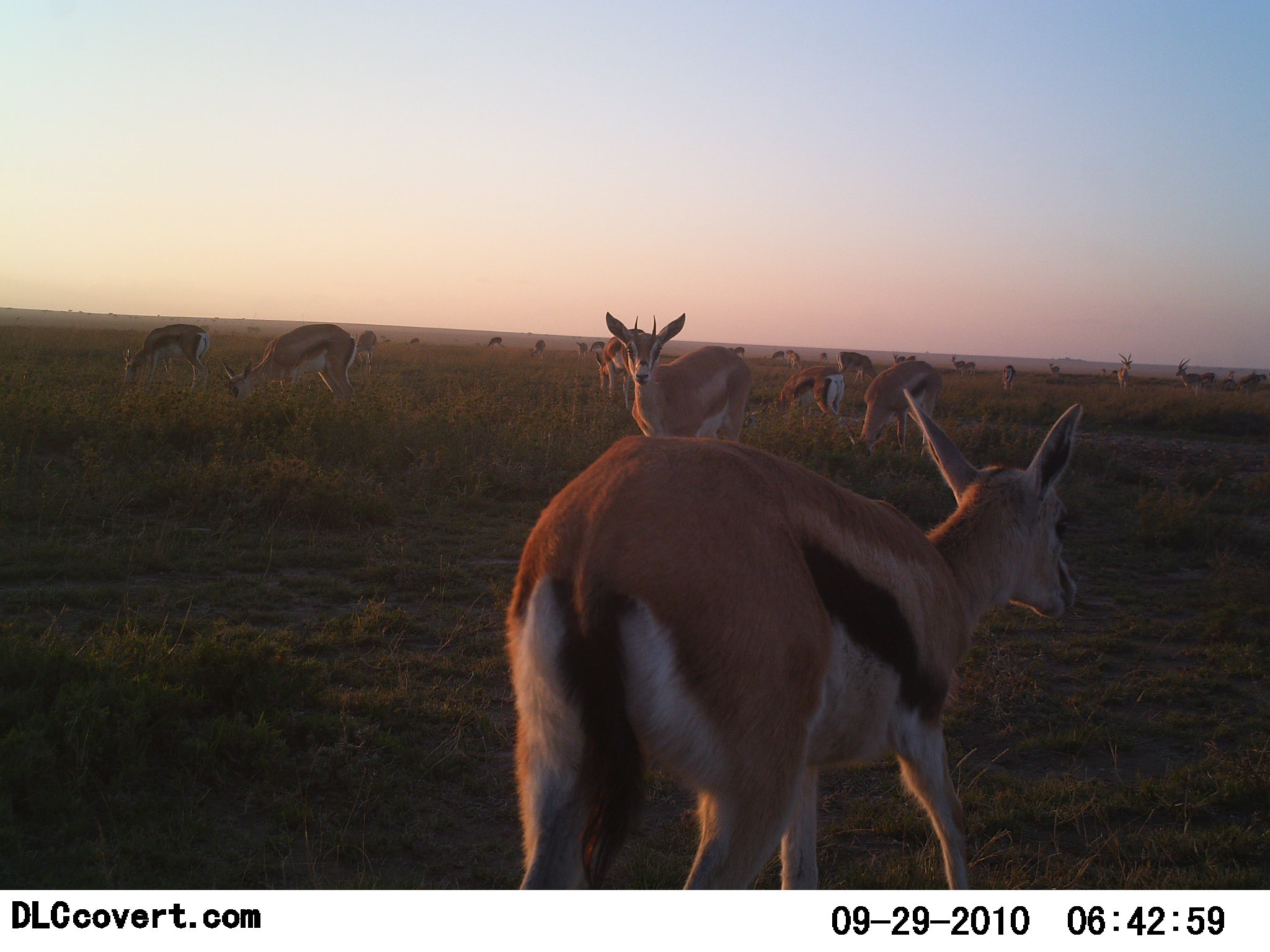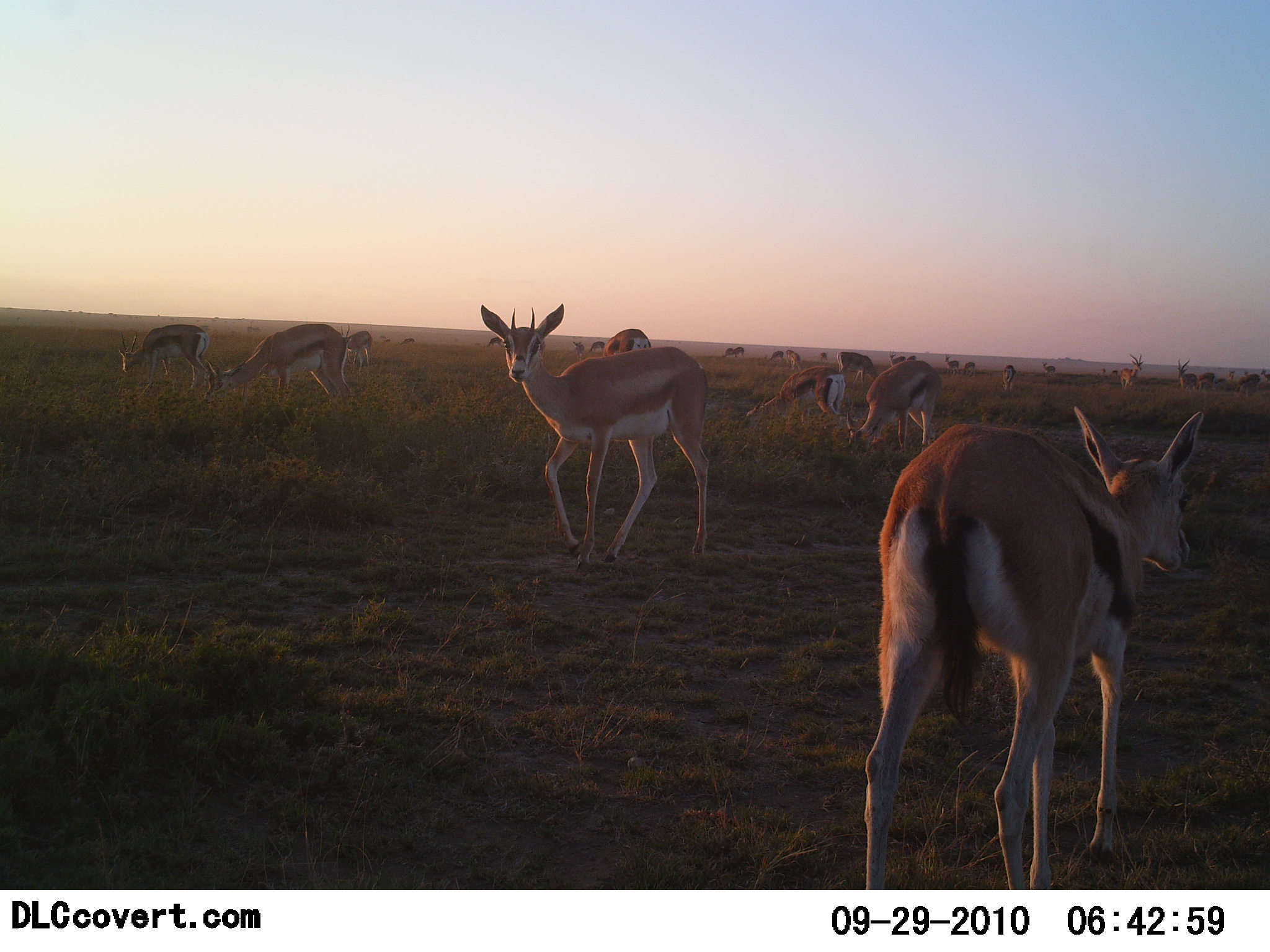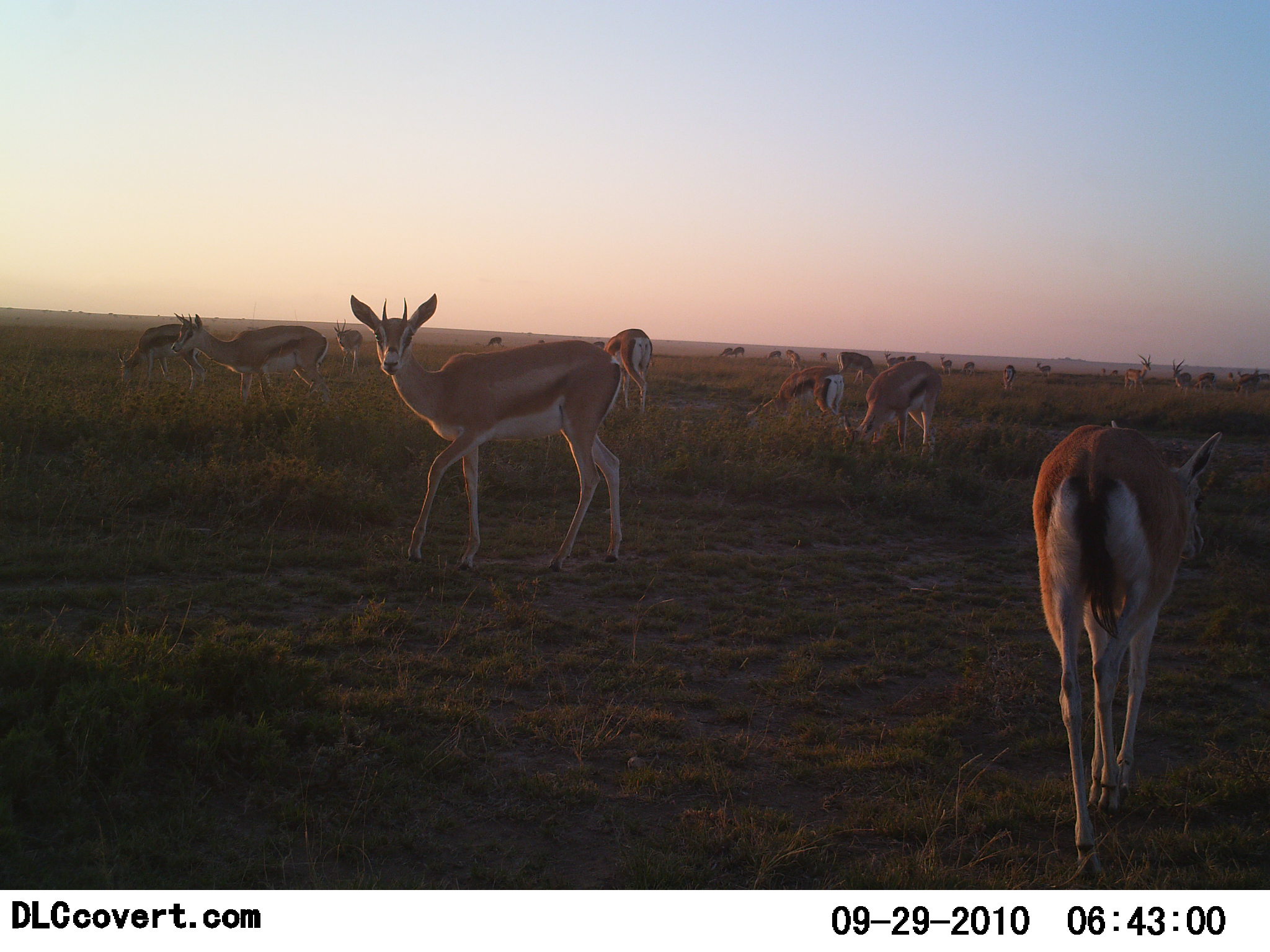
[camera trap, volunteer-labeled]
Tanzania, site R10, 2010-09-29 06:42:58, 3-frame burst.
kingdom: Animalia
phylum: Chordata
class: Mammalia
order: Artiodactyla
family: Bovidae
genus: Eudorcas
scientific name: Eudorcas thomsonii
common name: thomson's gazelle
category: gazellethomsons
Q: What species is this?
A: Gazellethomsons (thomson's gazelle) (Eudorcas thomsonii).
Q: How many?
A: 11-50.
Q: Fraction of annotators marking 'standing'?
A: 62%.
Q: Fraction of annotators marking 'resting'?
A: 0%.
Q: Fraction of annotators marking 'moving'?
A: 62%.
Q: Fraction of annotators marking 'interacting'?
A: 8%.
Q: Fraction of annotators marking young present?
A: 4%.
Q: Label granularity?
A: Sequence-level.